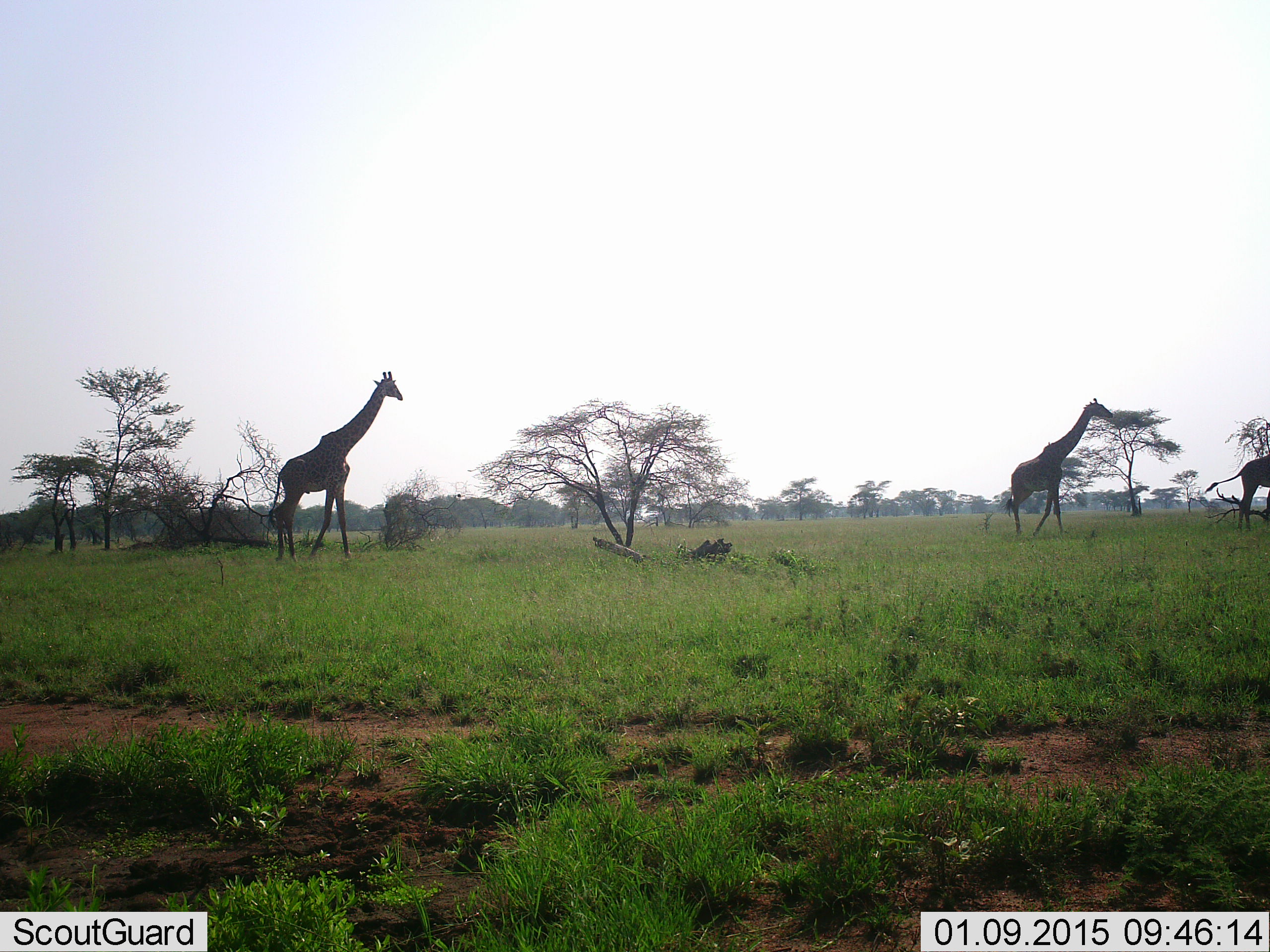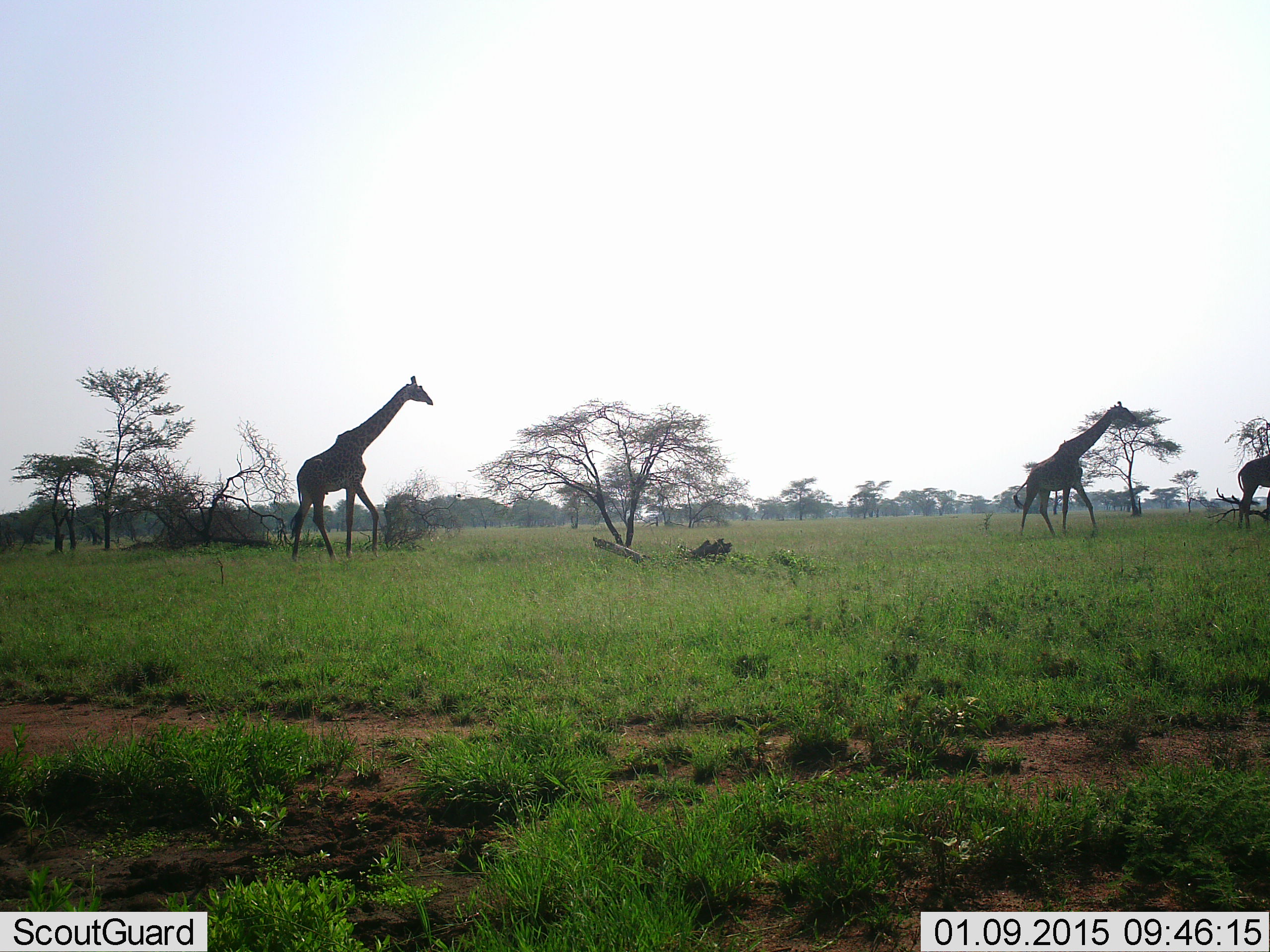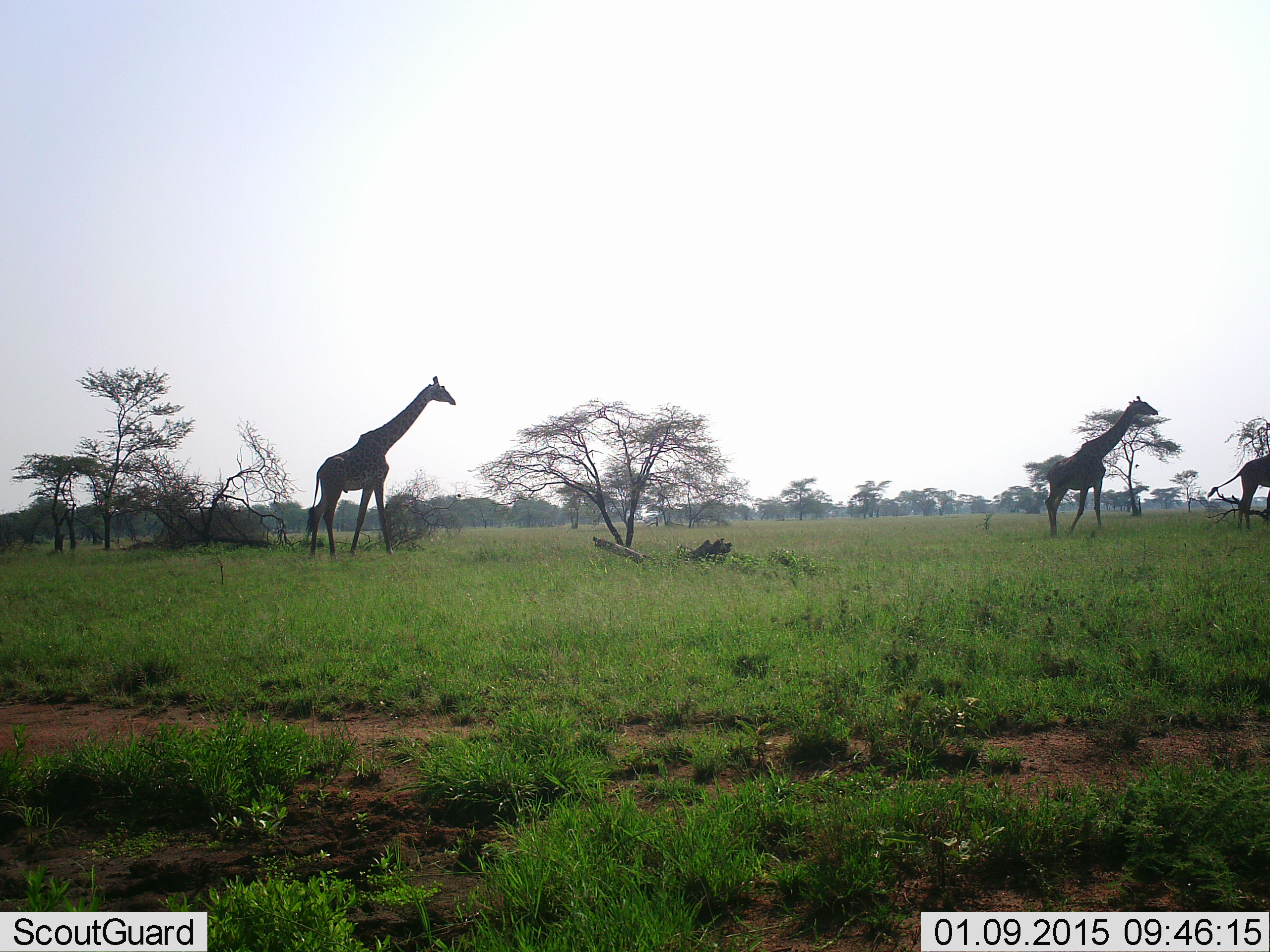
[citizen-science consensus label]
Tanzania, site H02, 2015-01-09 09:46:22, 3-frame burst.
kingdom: Animalia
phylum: Chordata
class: Mammalia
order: Artiodactyla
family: Giraffidae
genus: Giraffa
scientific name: Giraffa camelopardalis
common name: giraffe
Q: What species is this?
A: Giraffe (Giraffa camelopardalis).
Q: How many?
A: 3.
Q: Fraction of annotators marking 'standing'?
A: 40%.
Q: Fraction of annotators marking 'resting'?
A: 0%.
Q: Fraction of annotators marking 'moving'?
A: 100%.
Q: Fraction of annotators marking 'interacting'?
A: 0%.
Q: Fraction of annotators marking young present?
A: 0%.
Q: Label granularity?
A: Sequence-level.